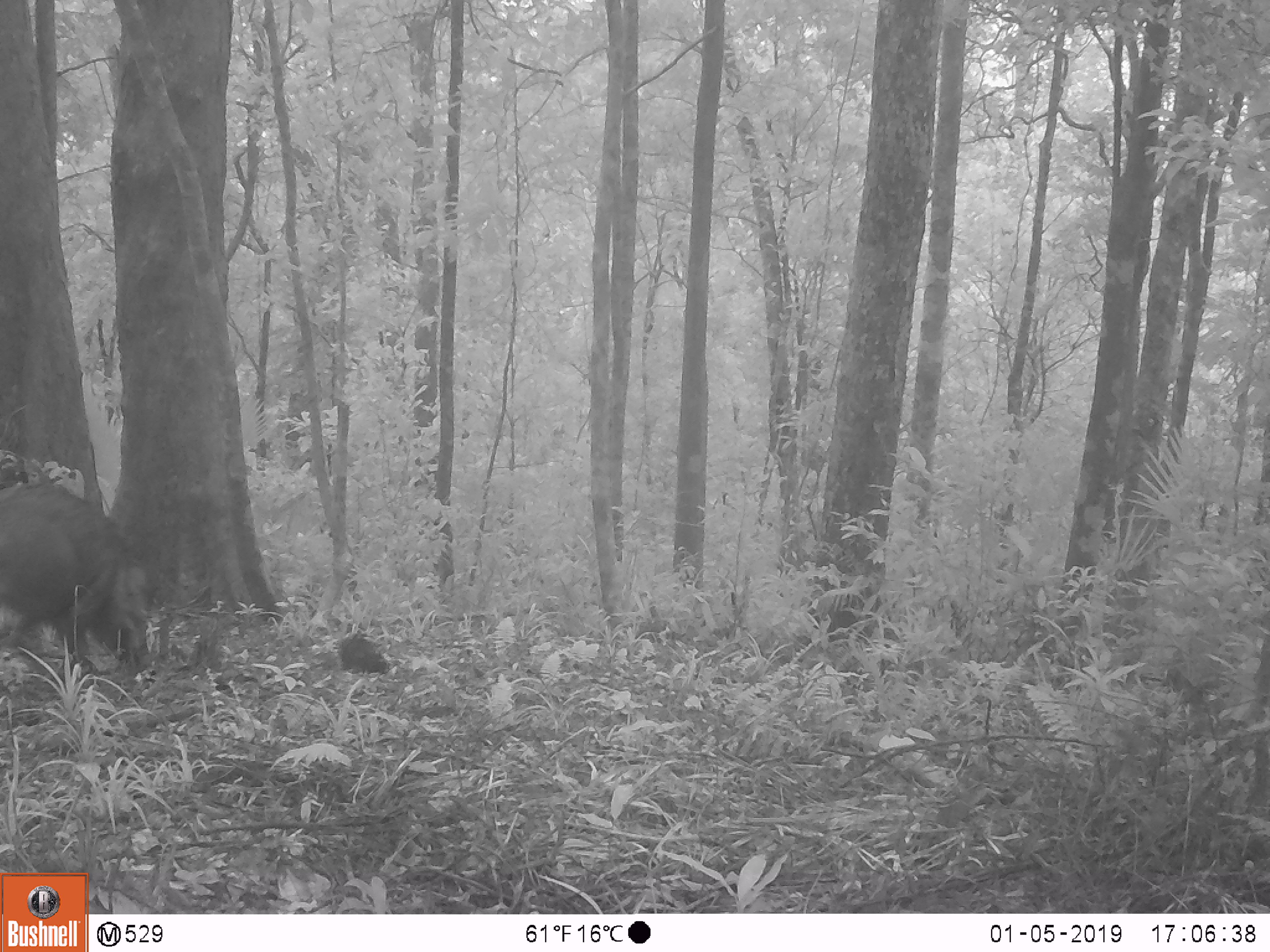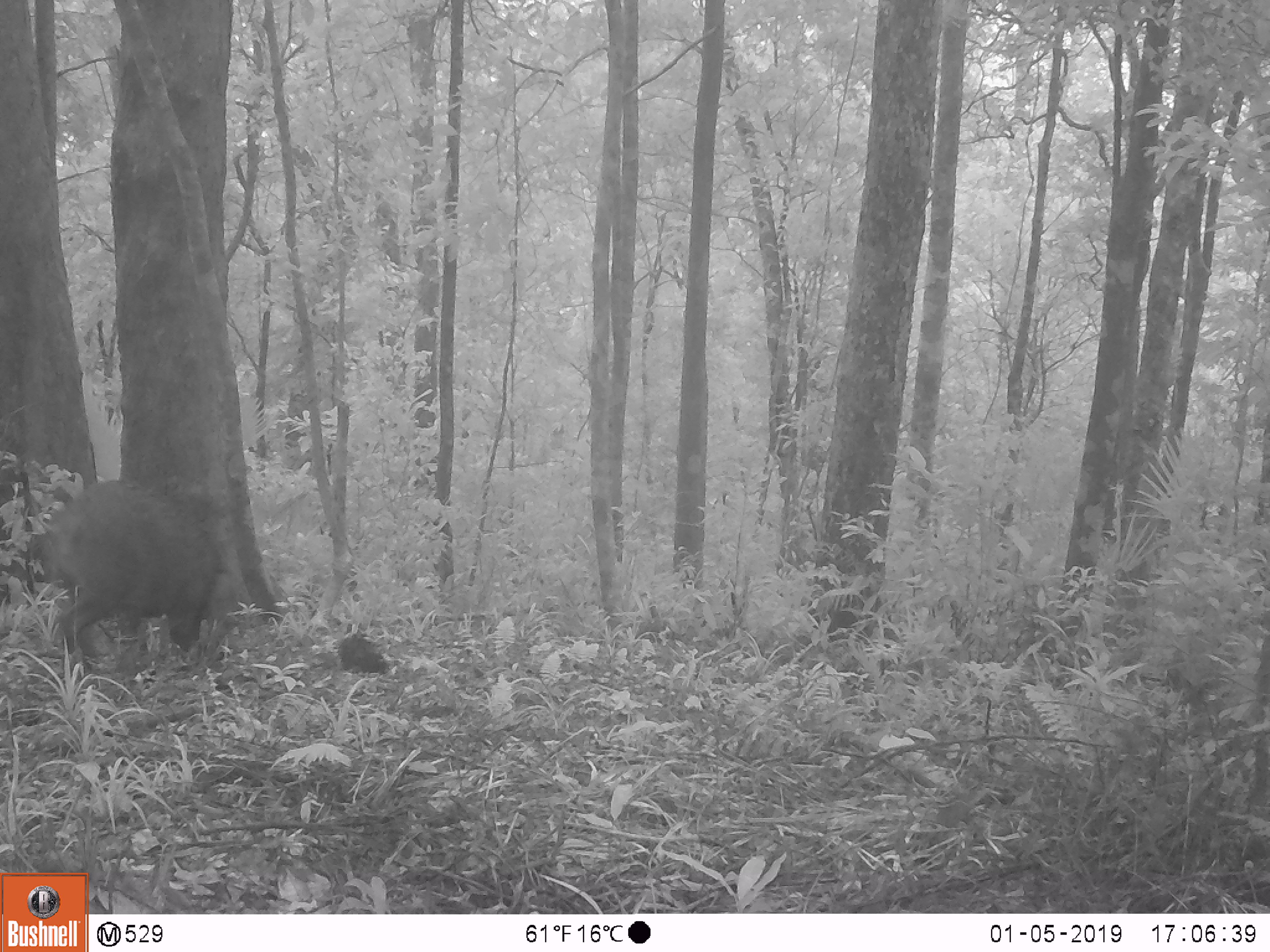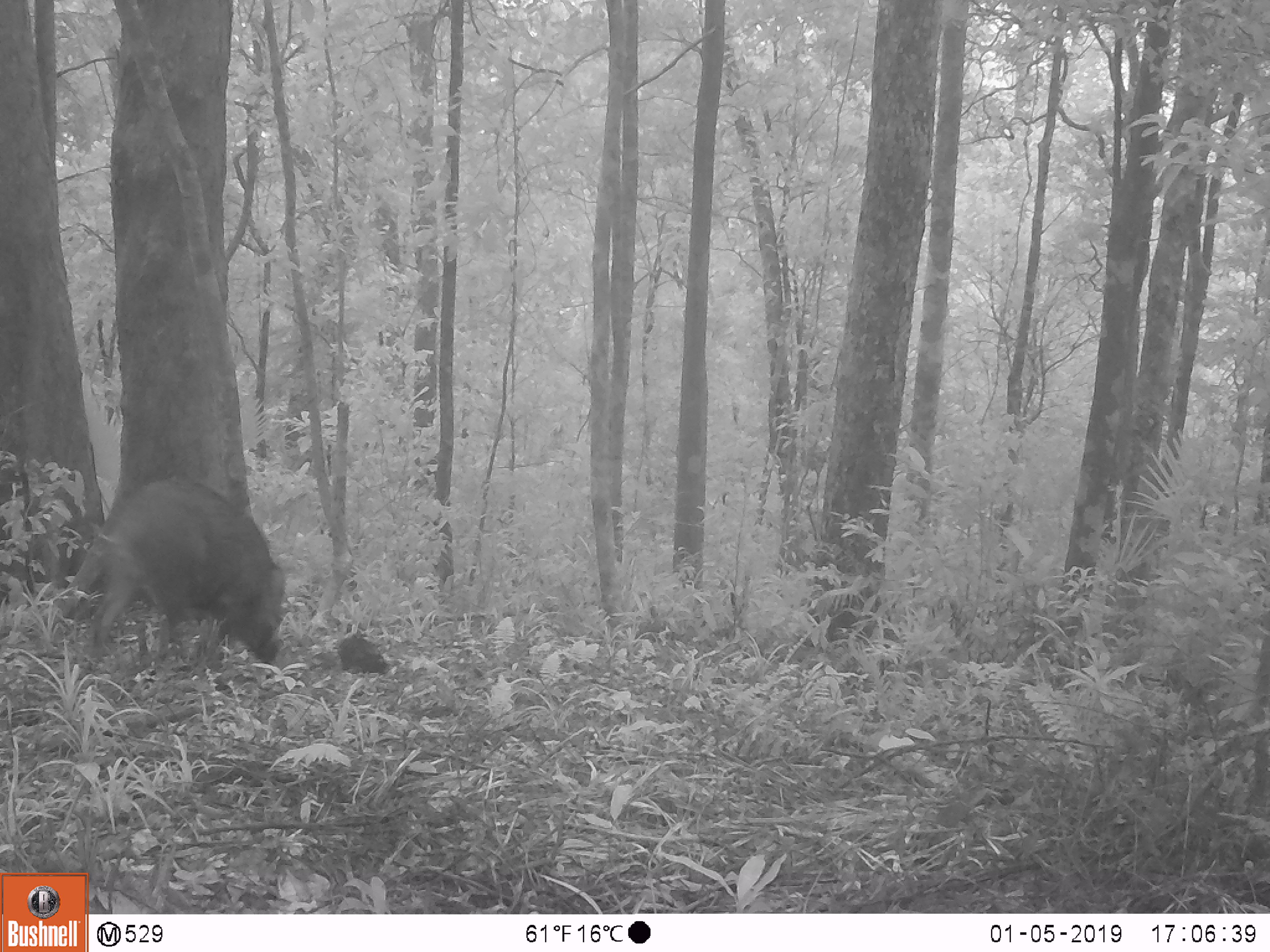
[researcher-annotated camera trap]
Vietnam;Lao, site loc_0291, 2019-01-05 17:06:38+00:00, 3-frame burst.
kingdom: Animalia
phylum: Chordata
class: Mammalia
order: Artiodactyla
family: Suidae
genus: Sus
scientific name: Sus scrofa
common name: eurasian wild pig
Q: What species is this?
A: Eurasian wild pig (Sus scrofa).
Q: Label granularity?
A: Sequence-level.